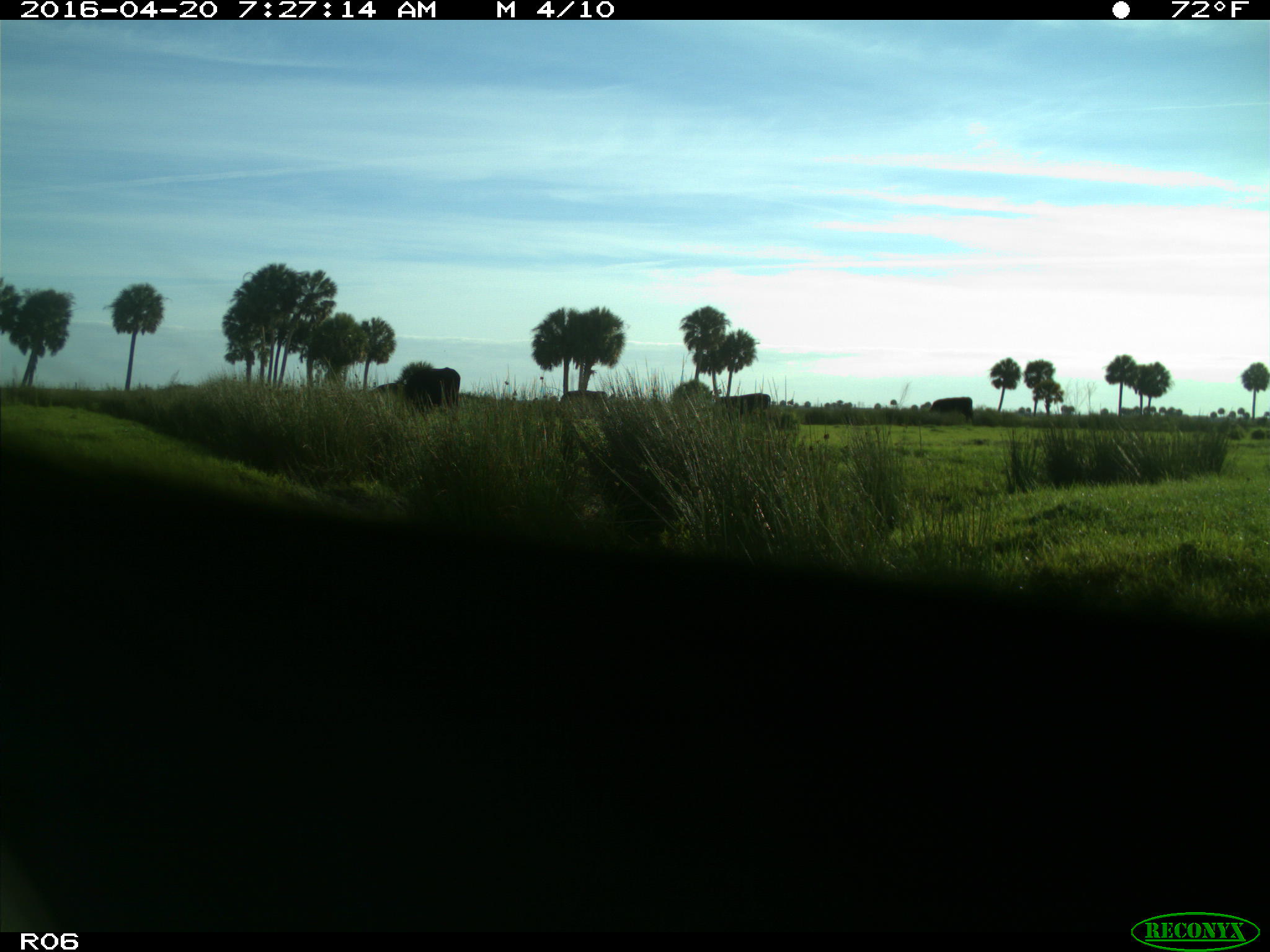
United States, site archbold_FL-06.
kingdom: Animalia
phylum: Chordata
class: Mammalia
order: Artiodactyla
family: Bovidae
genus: Bos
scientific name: Bos taurus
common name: domestic cow